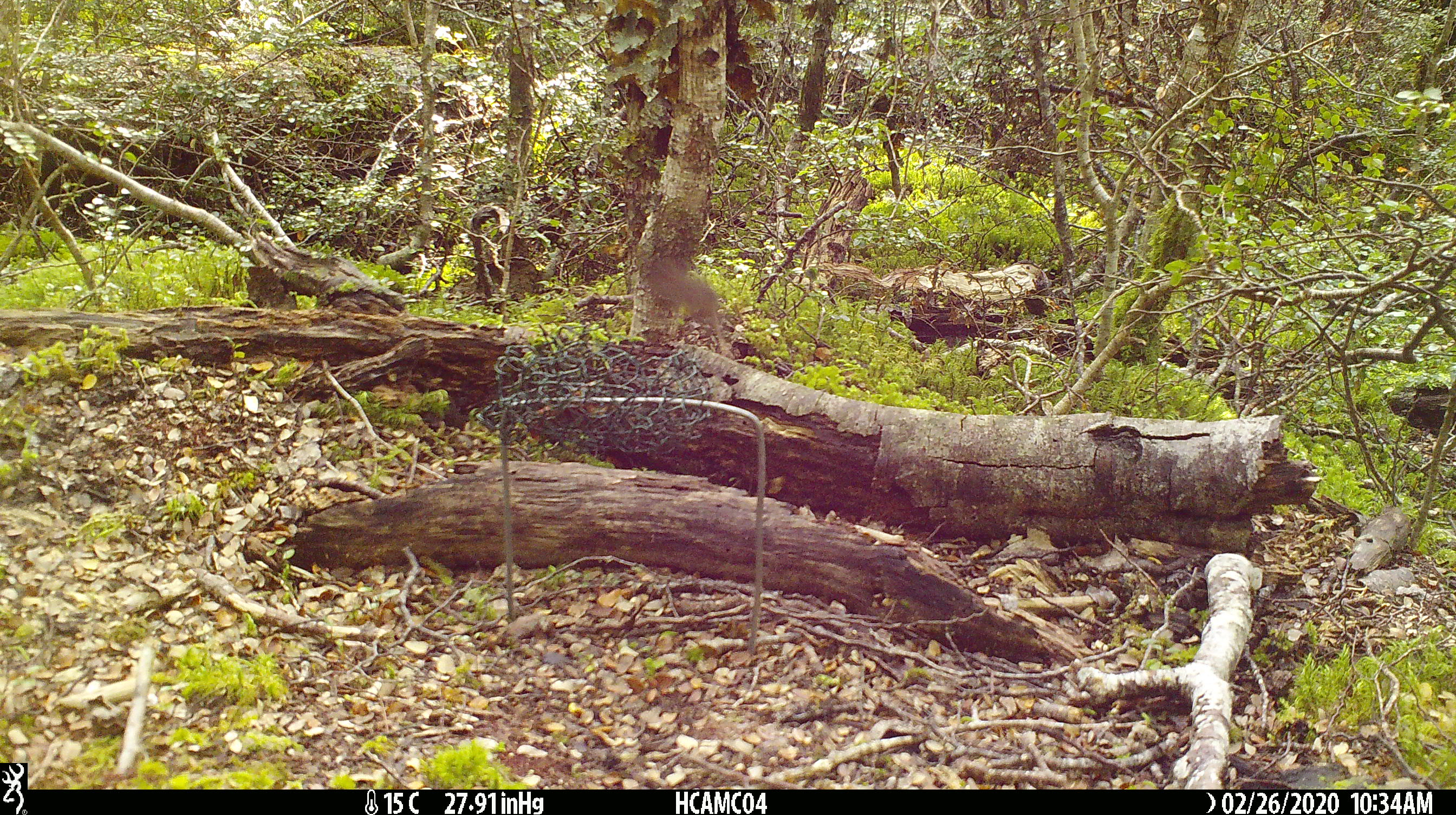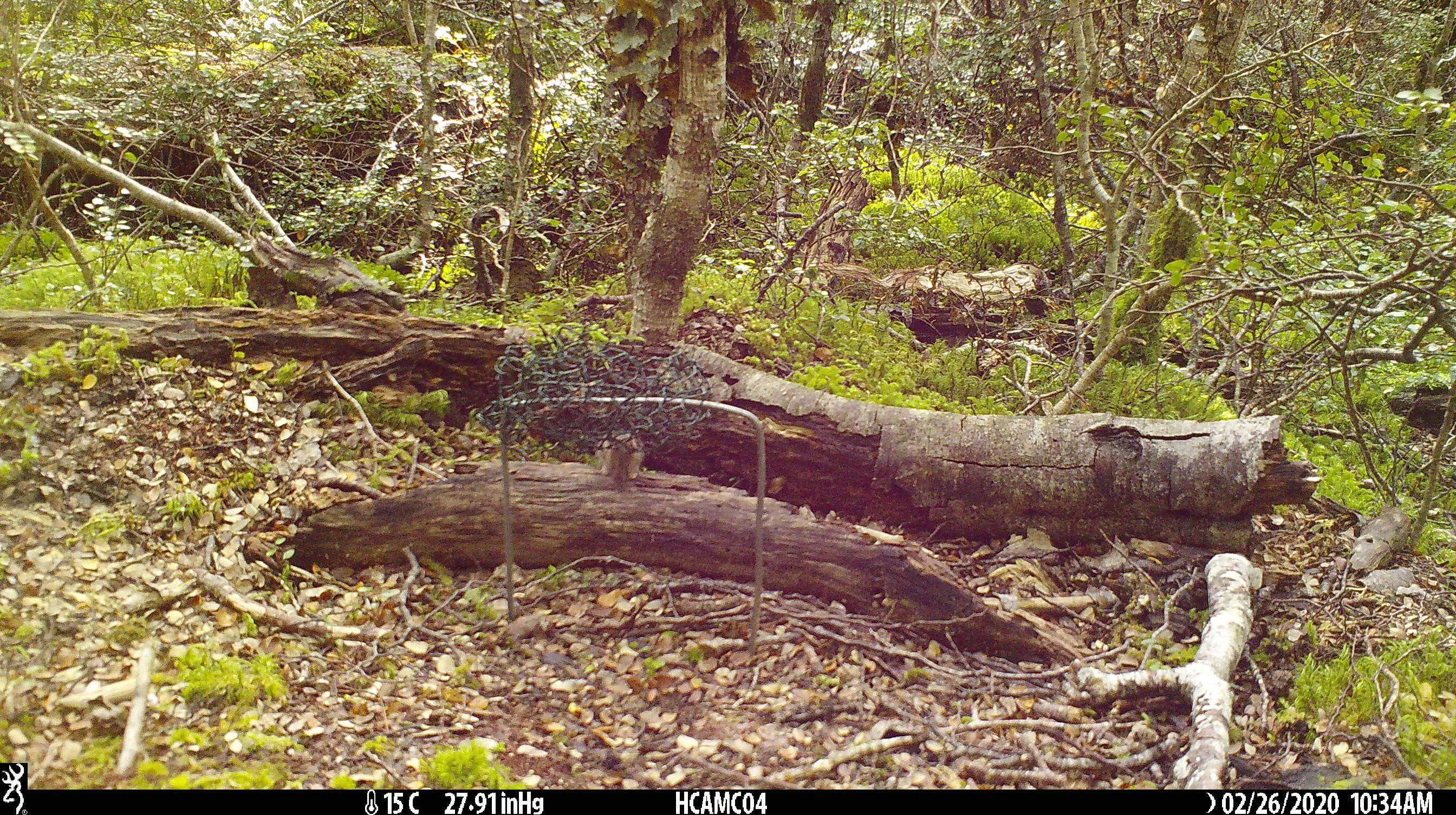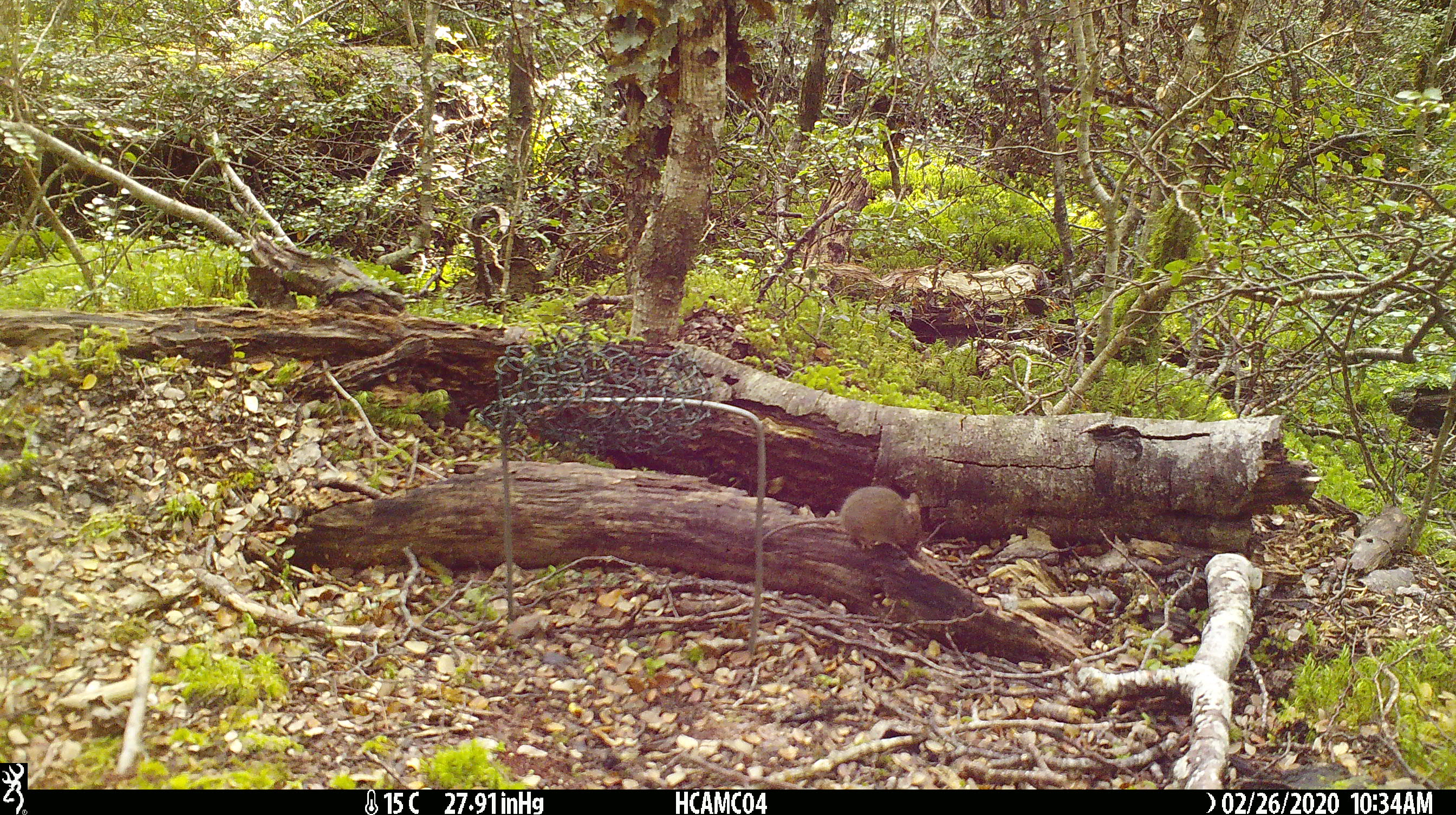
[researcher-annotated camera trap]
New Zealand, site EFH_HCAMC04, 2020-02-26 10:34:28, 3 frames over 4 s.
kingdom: Animalia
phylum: Chordata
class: Mammalia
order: Rodentia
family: Muridae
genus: Mus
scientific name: Mus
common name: mouse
Mouse (Mus).